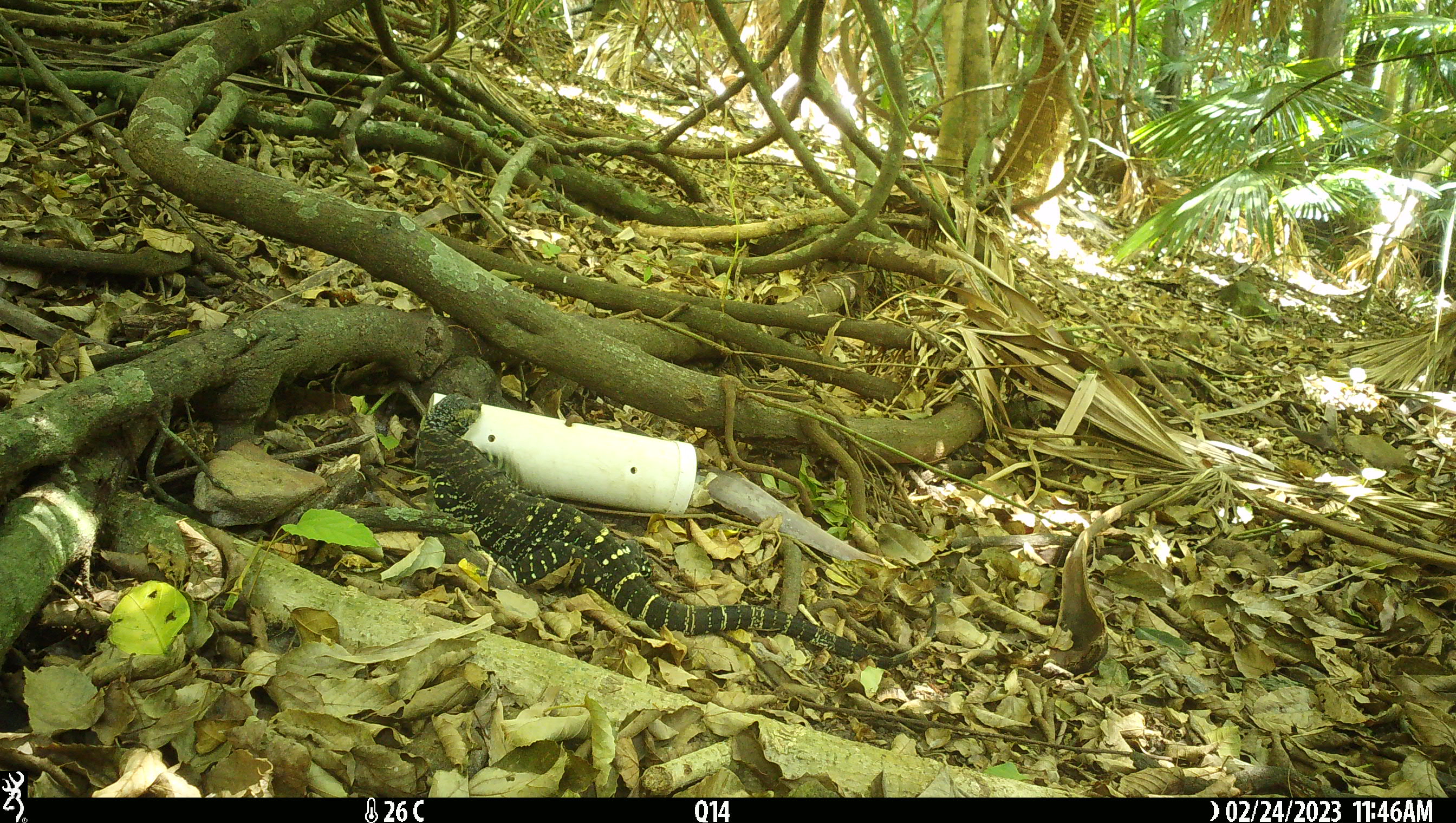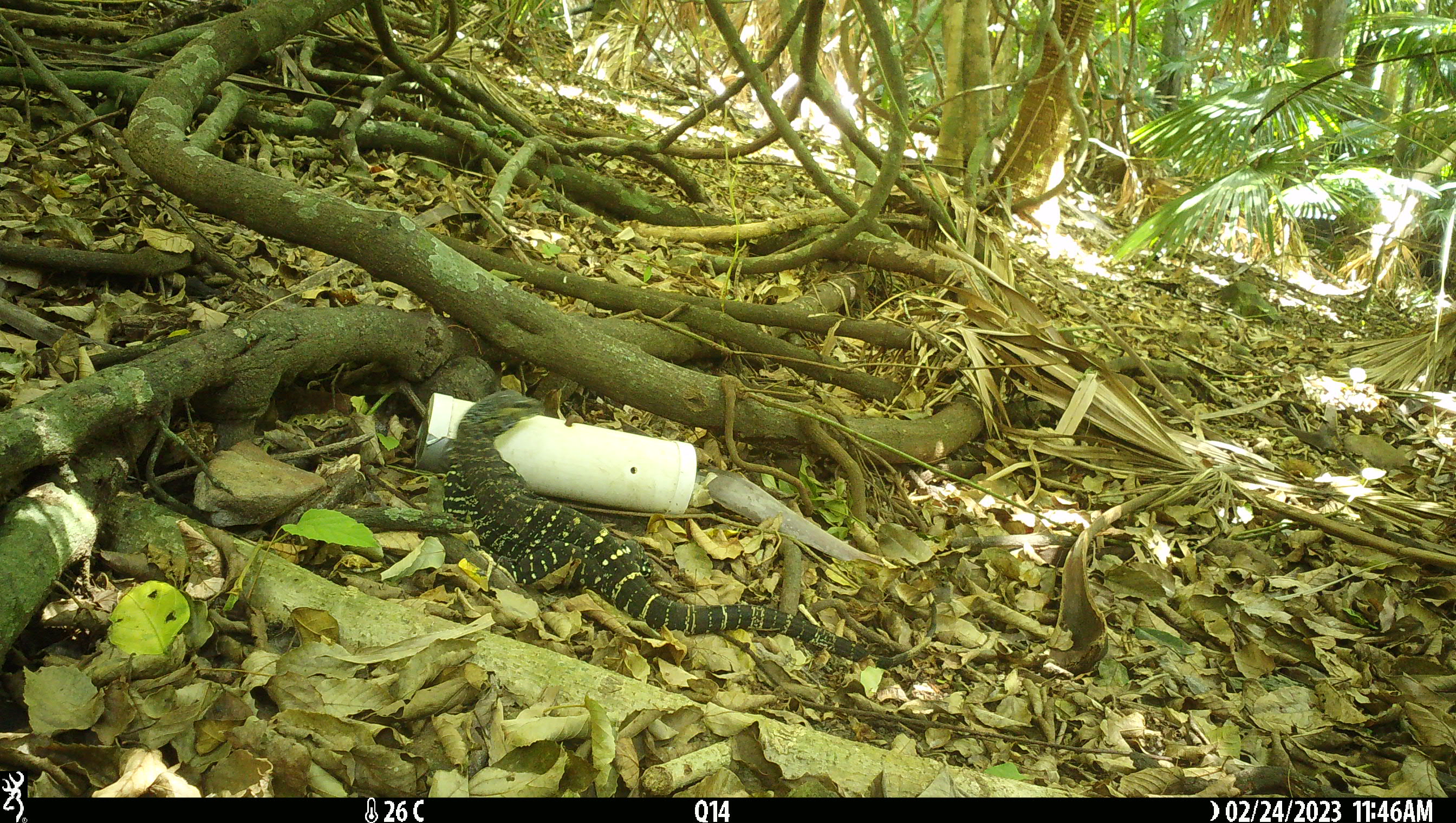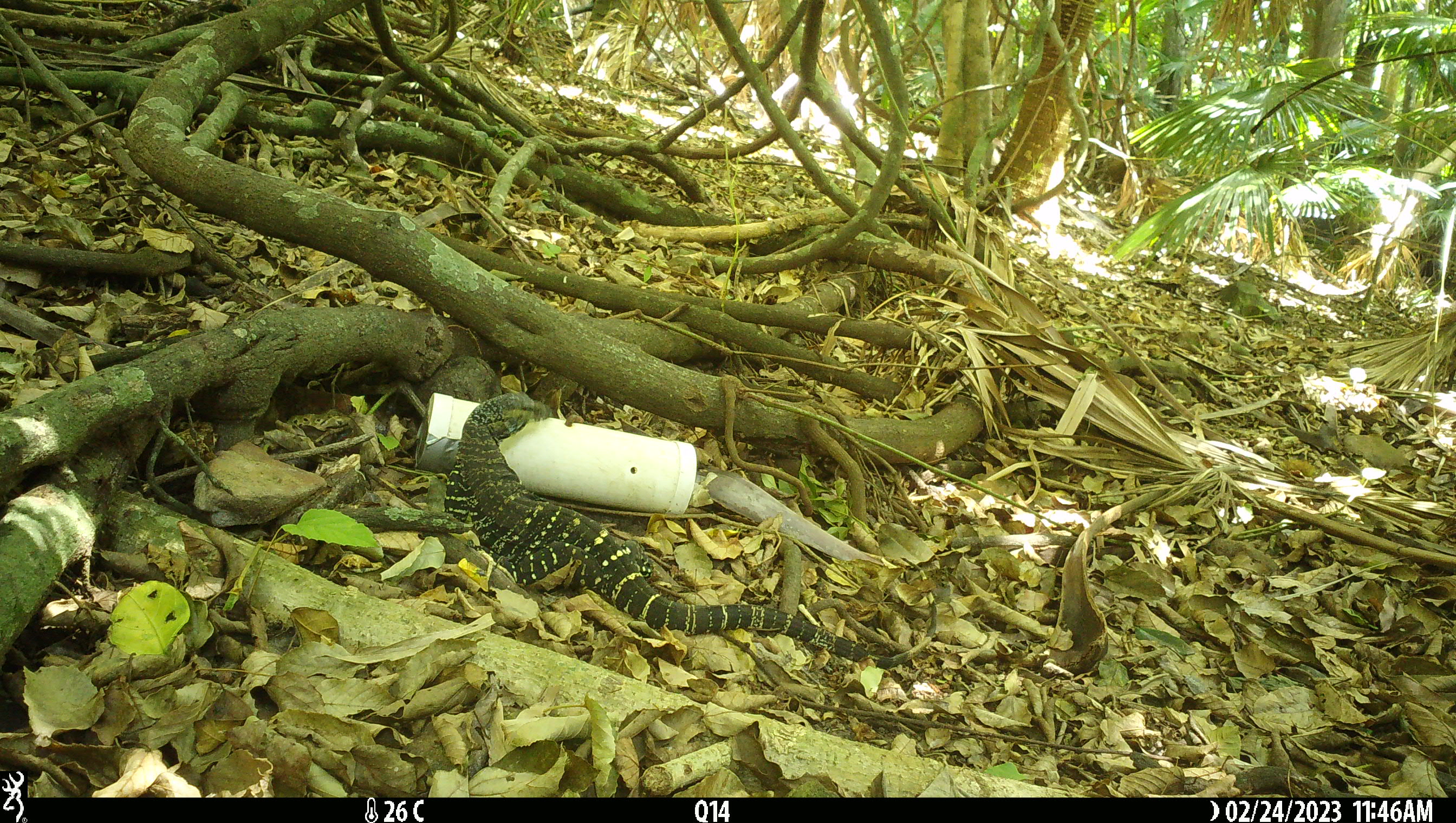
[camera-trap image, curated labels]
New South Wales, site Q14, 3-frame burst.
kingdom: Animalia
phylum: Chordata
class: Reptilia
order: Squamata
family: Varanidae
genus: Varanus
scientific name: Varanus varius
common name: lace monitor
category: goanna